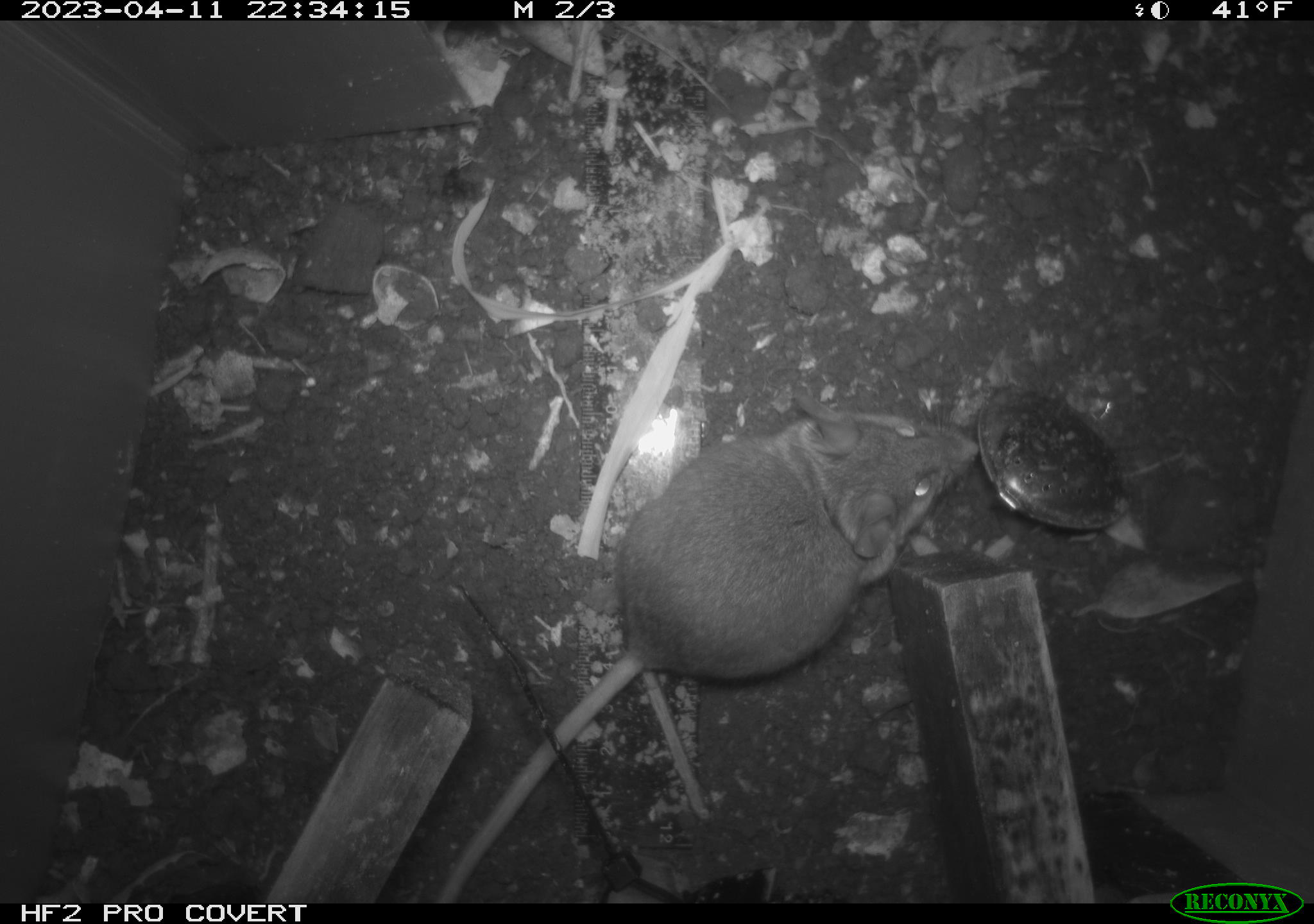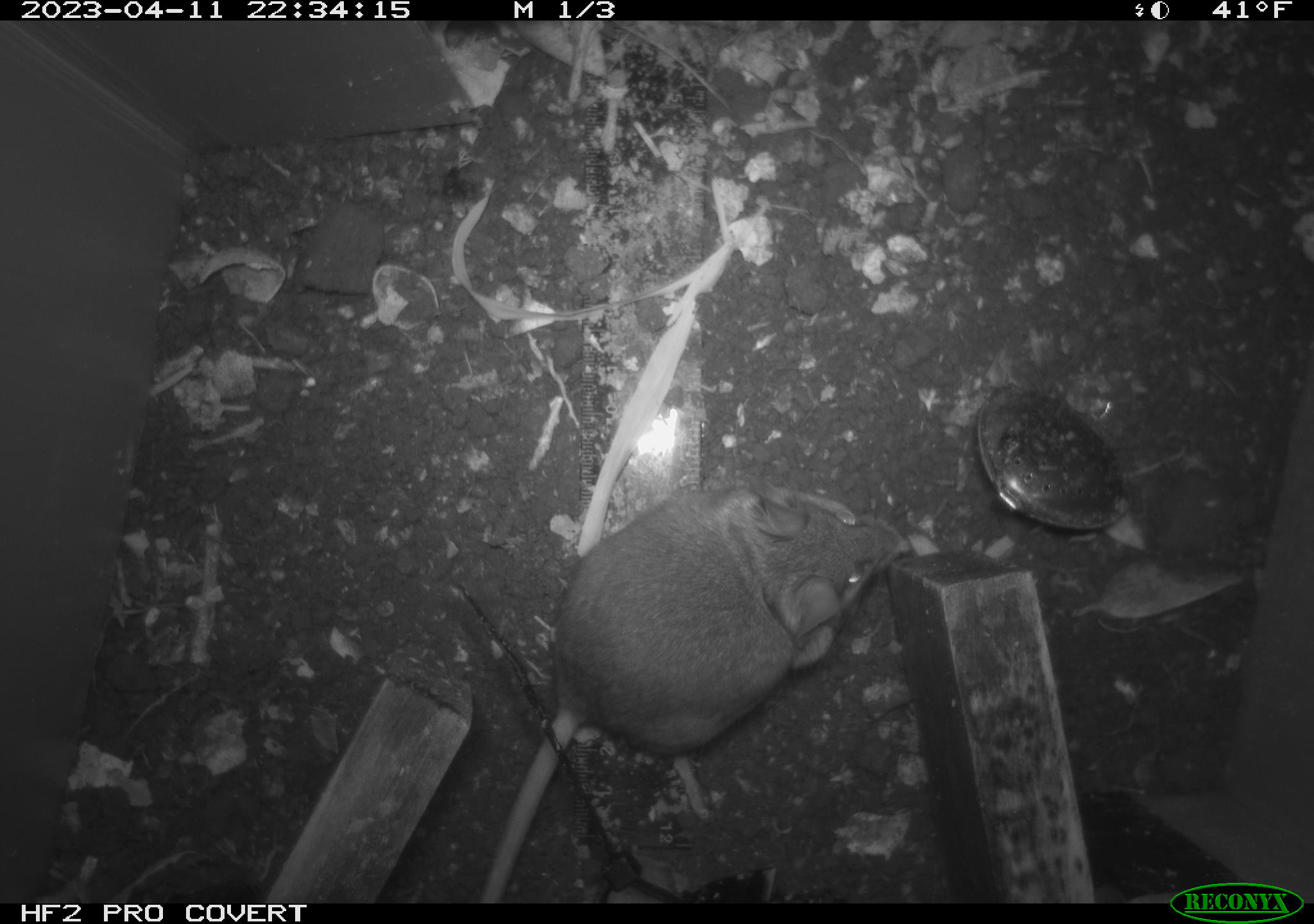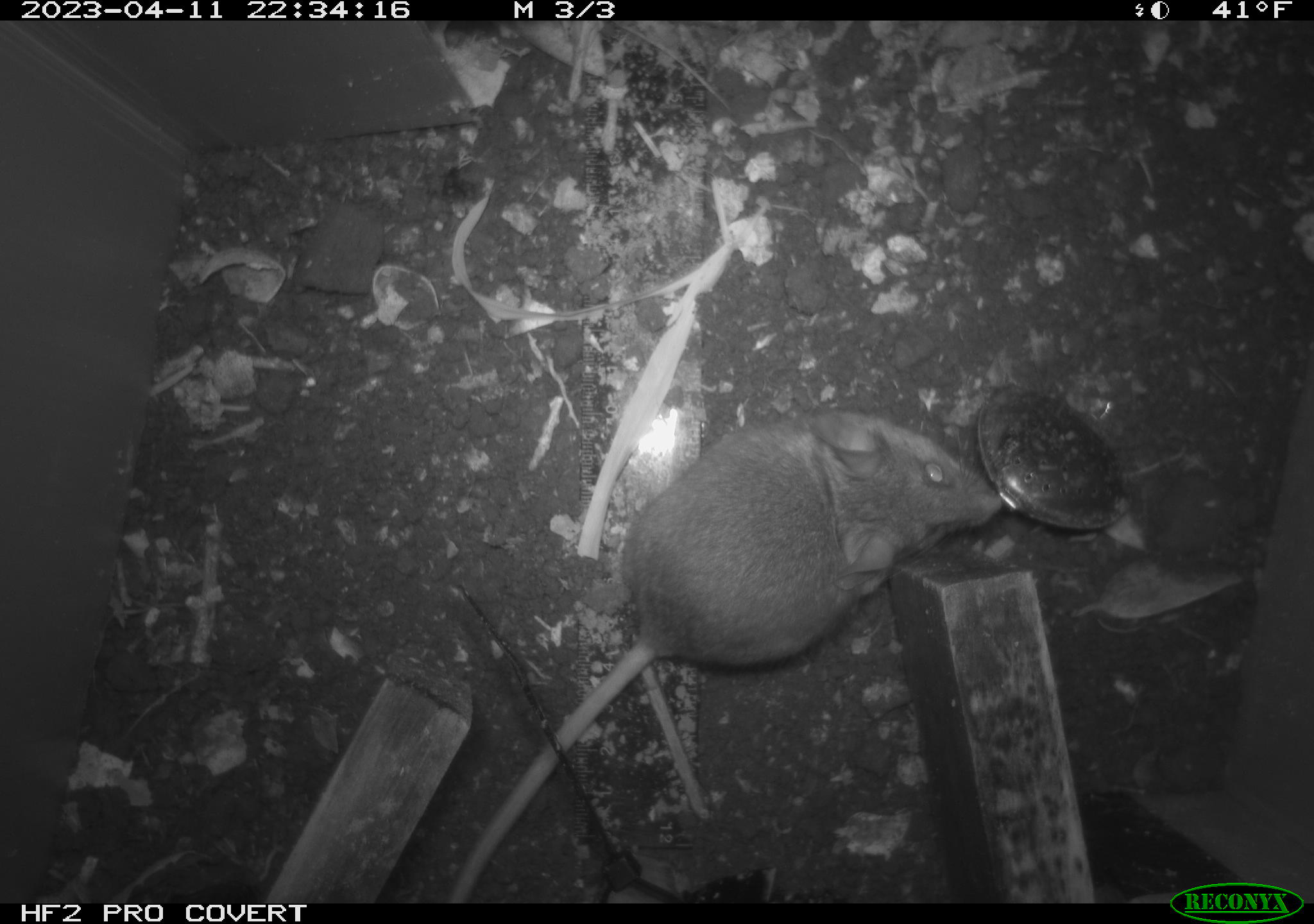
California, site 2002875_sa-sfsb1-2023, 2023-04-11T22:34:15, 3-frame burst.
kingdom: Animalia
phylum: Chordata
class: Mammalia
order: Rodentia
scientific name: Rodentia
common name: mouse species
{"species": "mouse species (Rodentia)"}